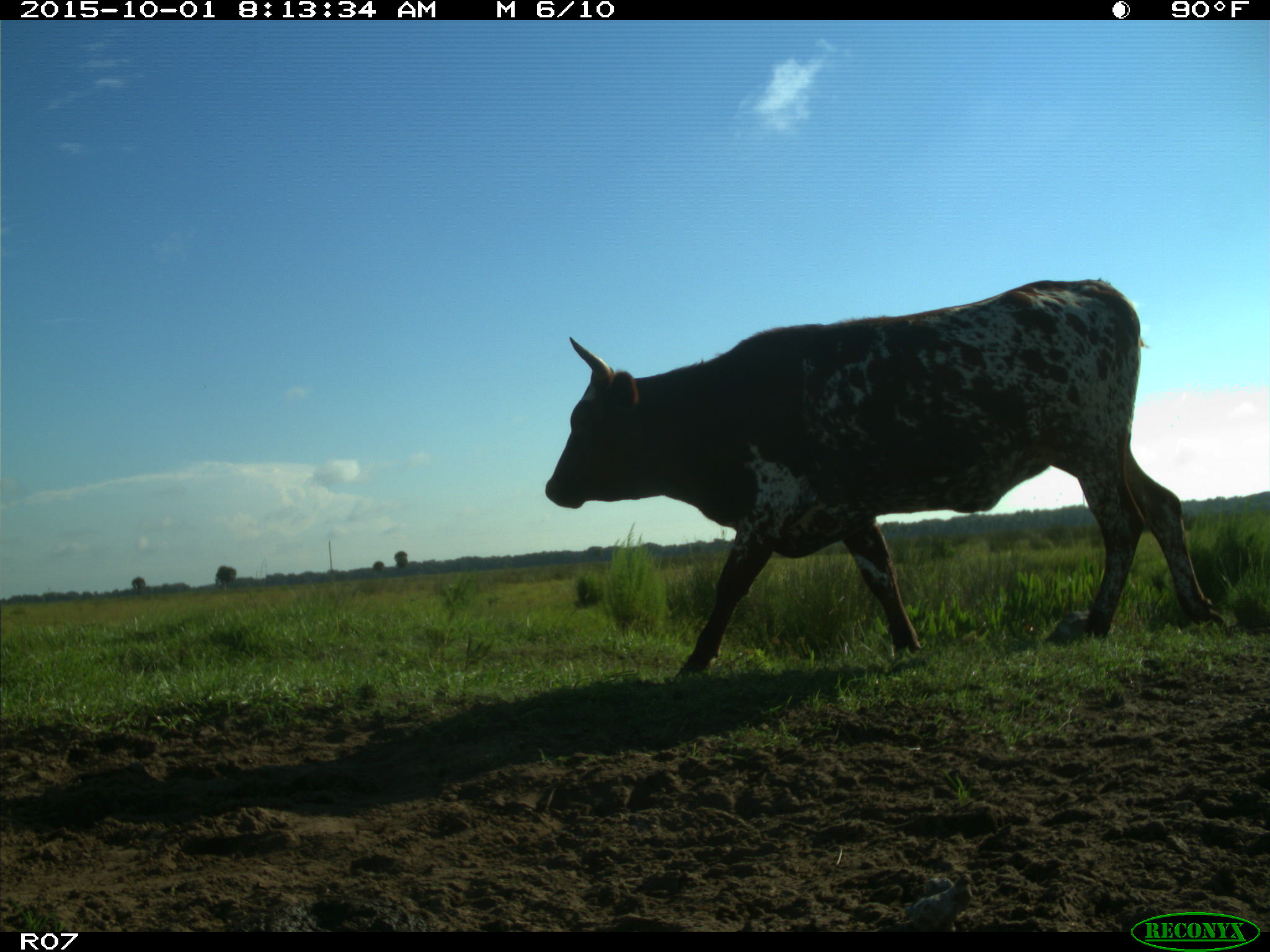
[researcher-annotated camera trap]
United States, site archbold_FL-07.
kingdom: Animalia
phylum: Chordata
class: Mammalia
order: Artiodactyla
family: Bovidae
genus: Bos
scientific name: Bos taurus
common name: domestic cow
Bos taurus (domestic cow).